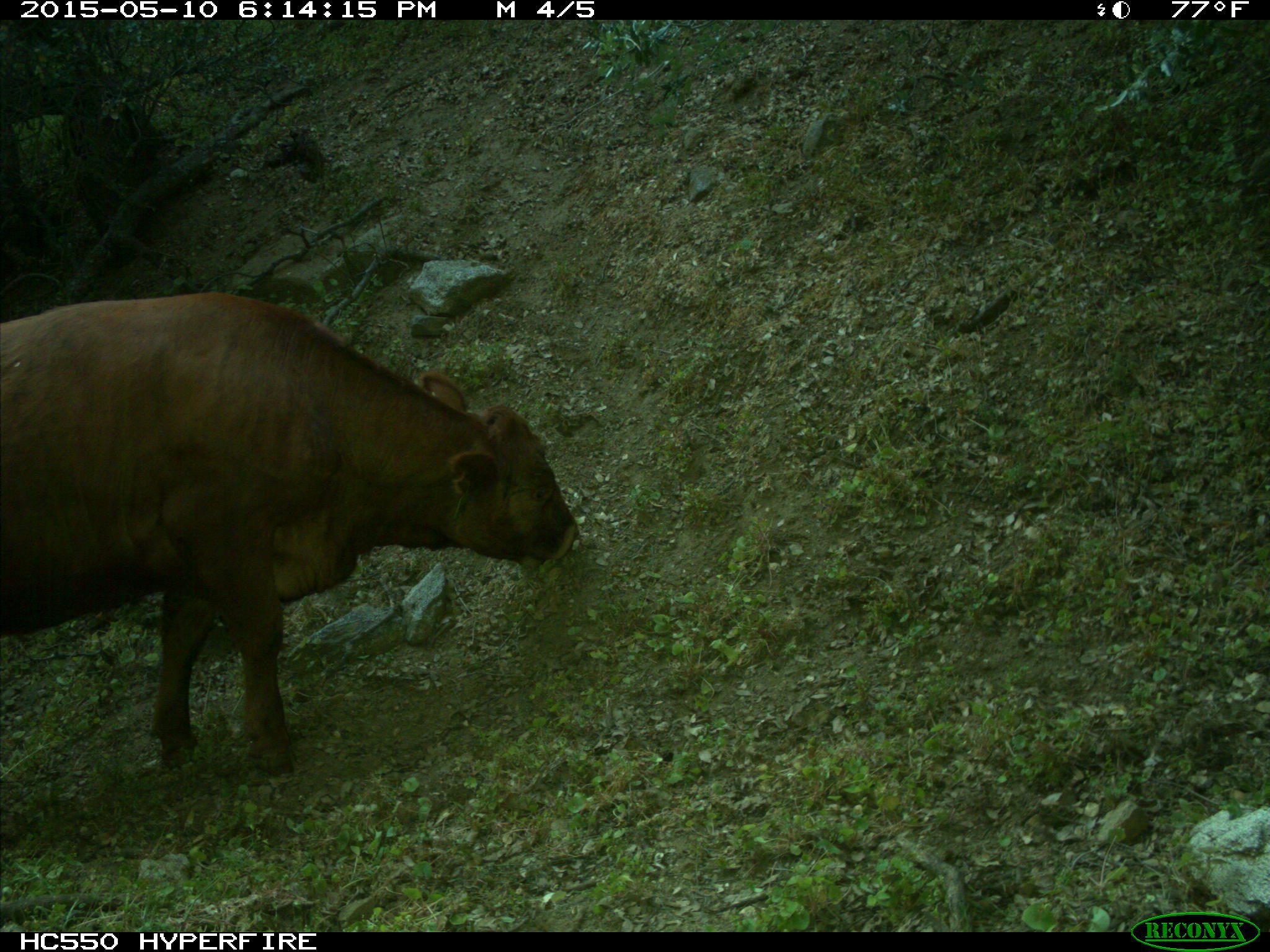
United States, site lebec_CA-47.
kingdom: Animalia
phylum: Chordata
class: Mammalia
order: Artiodactyla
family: Bovidae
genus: Bos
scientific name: Bos taurus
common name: domestic cow